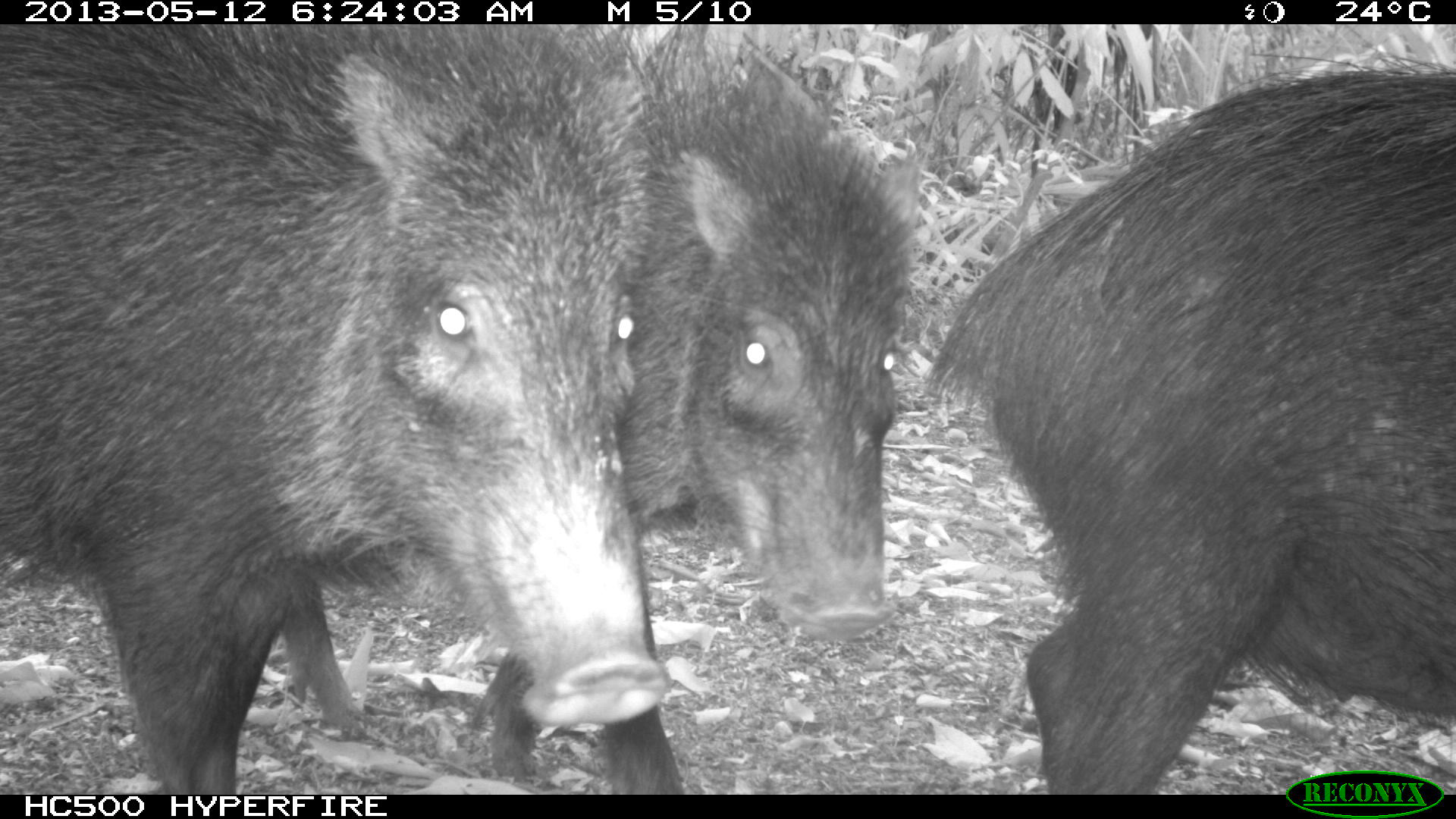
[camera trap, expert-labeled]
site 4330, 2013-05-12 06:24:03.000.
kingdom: Animalia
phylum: Chordata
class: Mammalia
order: Artiodactyla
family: Tayassuidae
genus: Tayassu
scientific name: Tayassu pecari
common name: white-lipped peccary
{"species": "Tayassu pecari (white-lipped peccary)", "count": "5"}